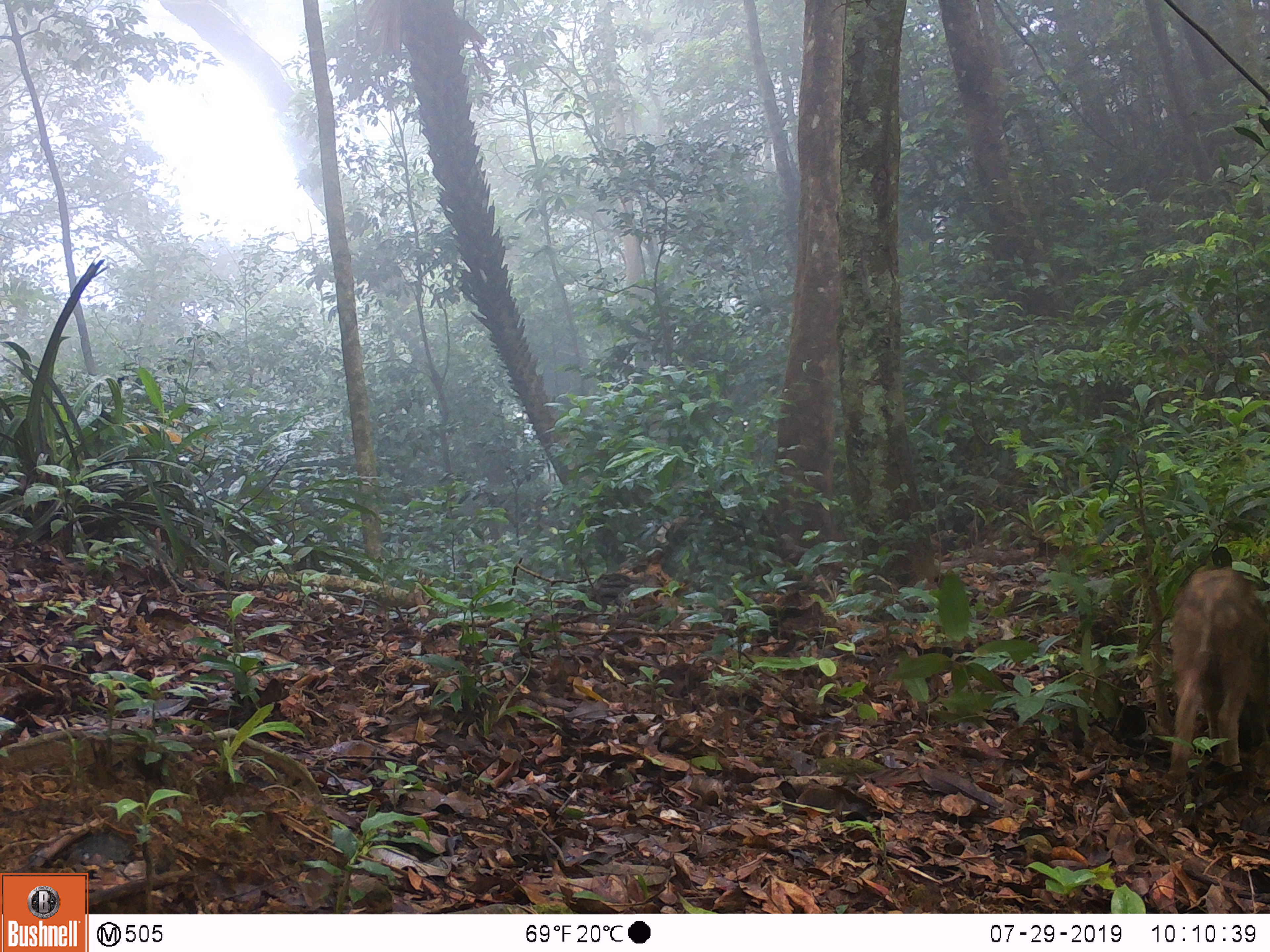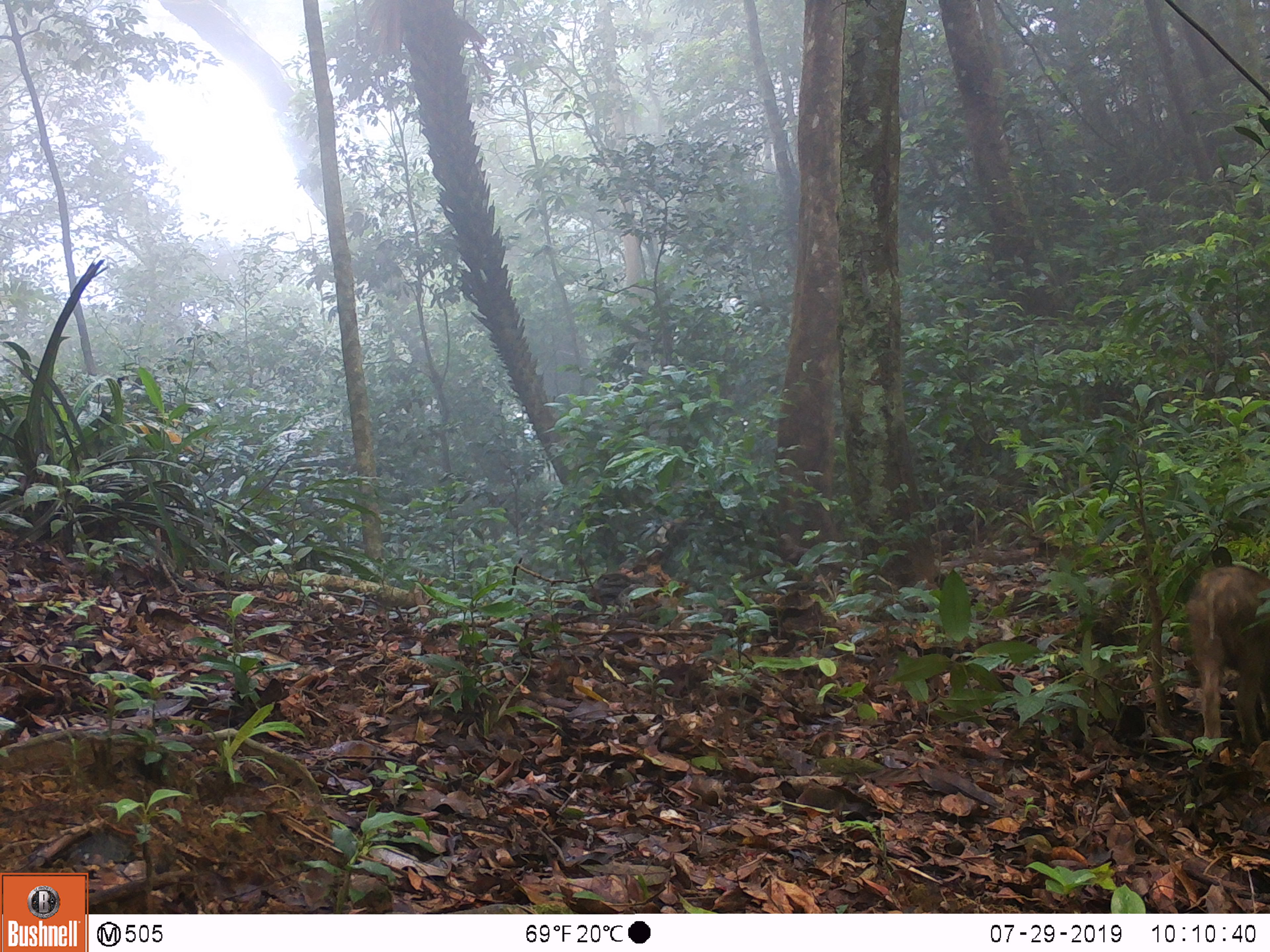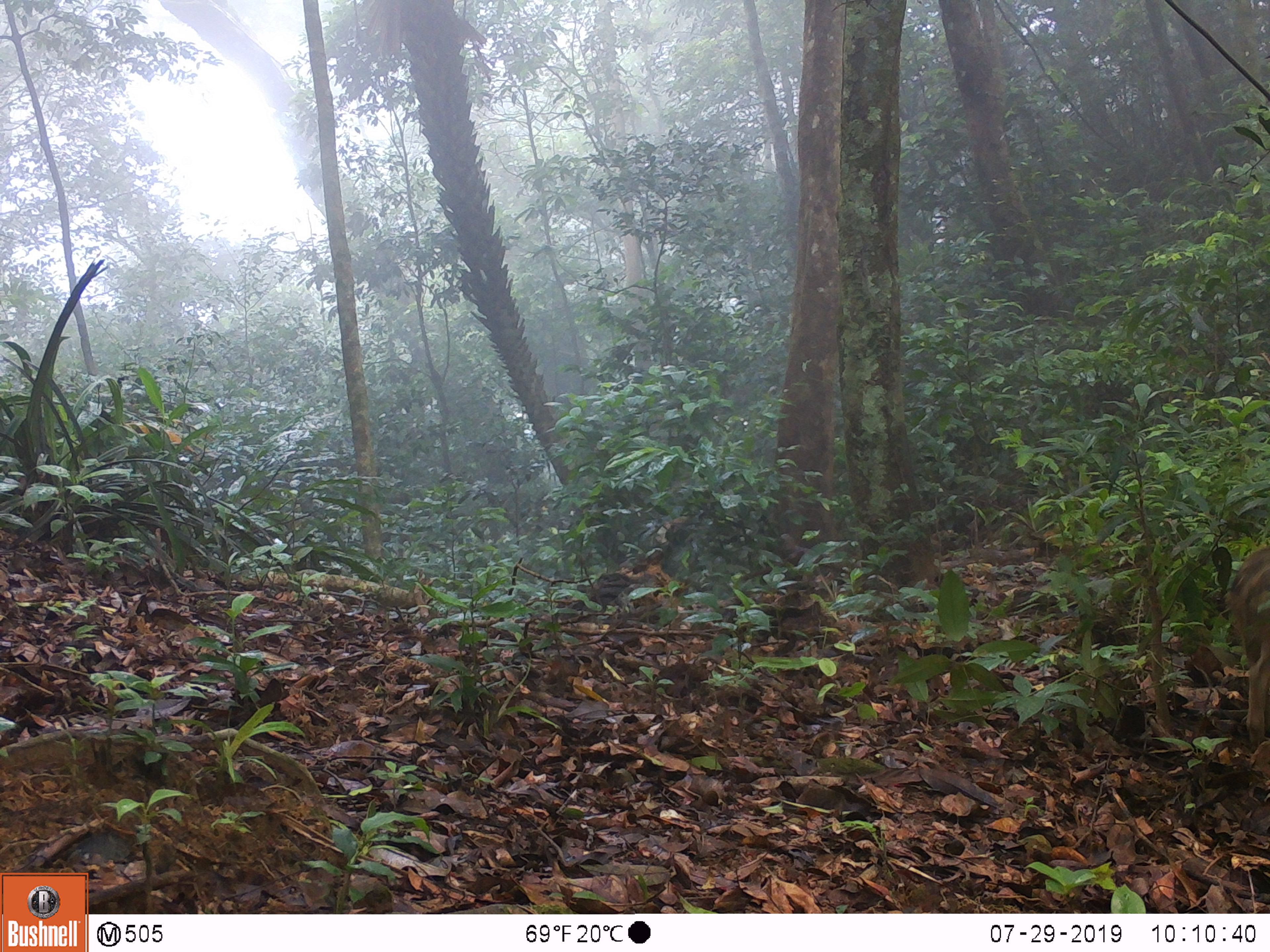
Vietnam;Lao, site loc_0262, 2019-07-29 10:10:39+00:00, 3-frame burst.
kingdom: Animalia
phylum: Chordata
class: Mammalia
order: Artiodactyla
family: Suidae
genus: Sus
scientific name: Sus scrofa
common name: eurasian wild pig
Eurasian wild pig (Sus scrofa). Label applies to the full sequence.